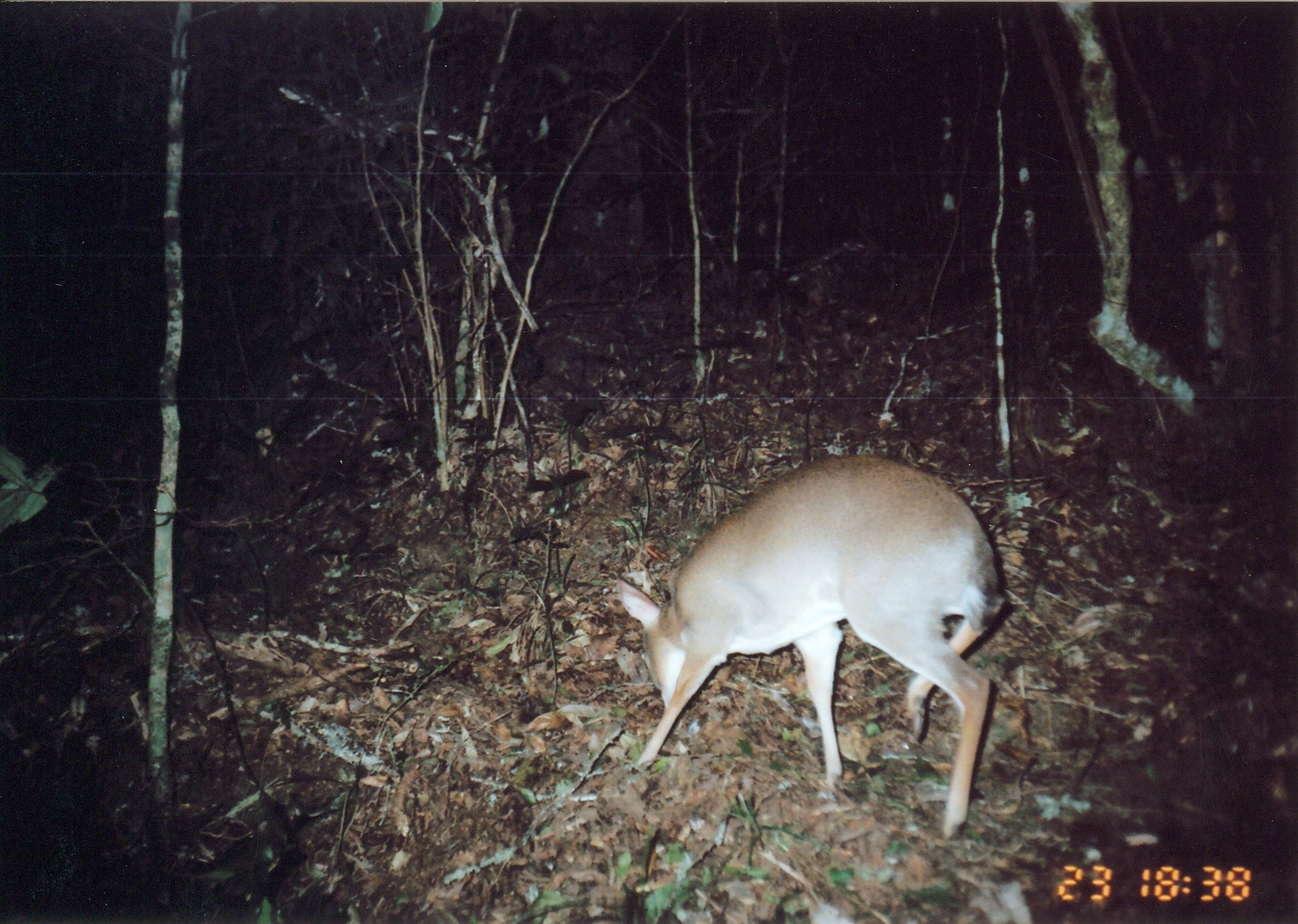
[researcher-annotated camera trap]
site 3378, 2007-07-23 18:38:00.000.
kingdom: Animalia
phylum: Chordata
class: Mammalia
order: Artiodactyla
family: Bovidae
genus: Nesotragus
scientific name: Nesotragus moschatus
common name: suni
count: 1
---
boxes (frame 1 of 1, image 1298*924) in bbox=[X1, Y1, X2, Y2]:
nesotragus moschatus: bbox=[613, 452, 1007, 841]